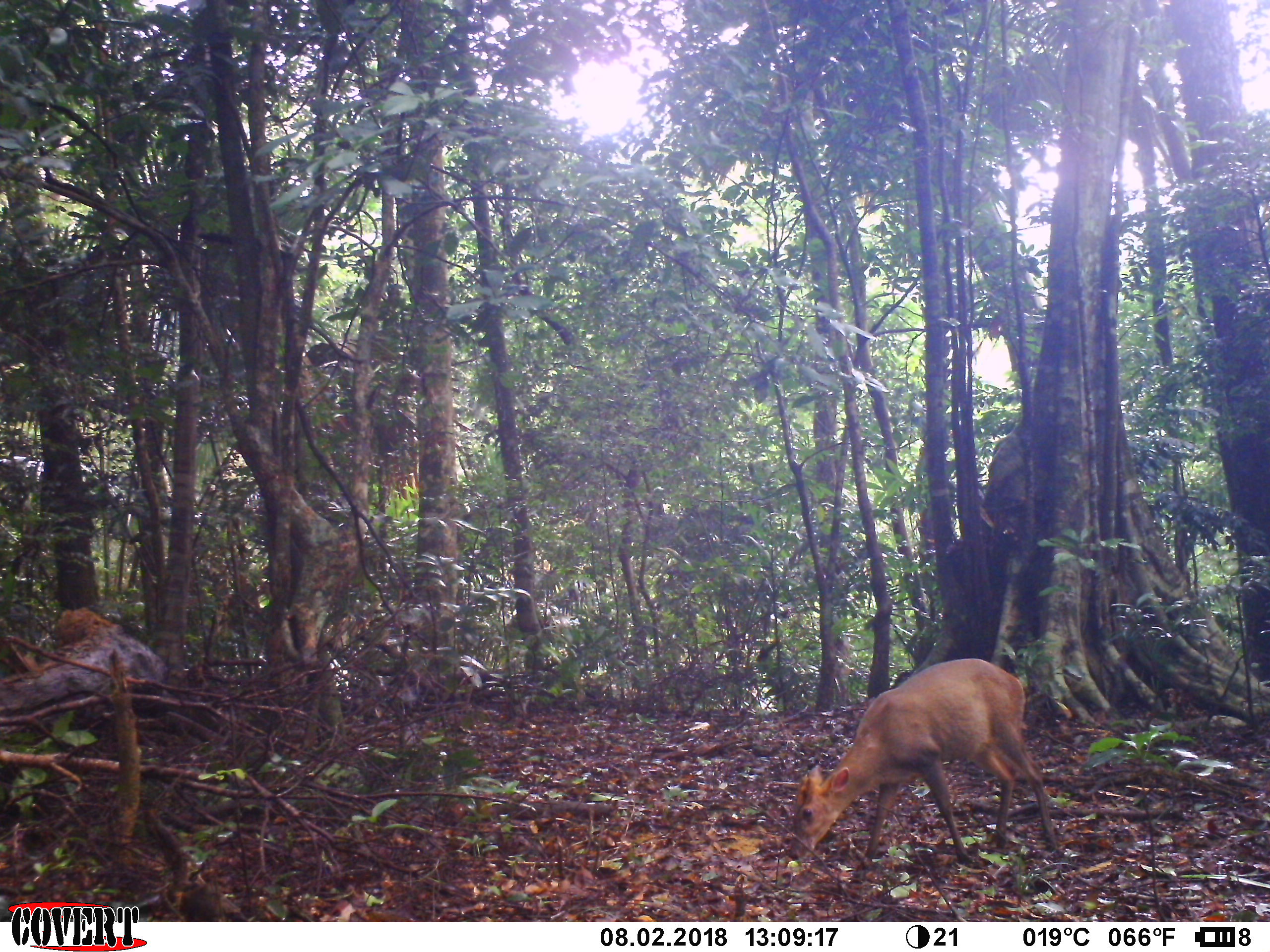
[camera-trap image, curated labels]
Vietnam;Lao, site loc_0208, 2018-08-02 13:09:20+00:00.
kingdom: Animalia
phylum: Chordata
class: Mammalia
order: Artiodactyla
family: Cervidae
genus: Muntiacus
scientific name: Muntiacus rooseveltorum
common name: roosevelt's muntjac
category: roosevelts muntjac group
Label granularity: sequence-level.